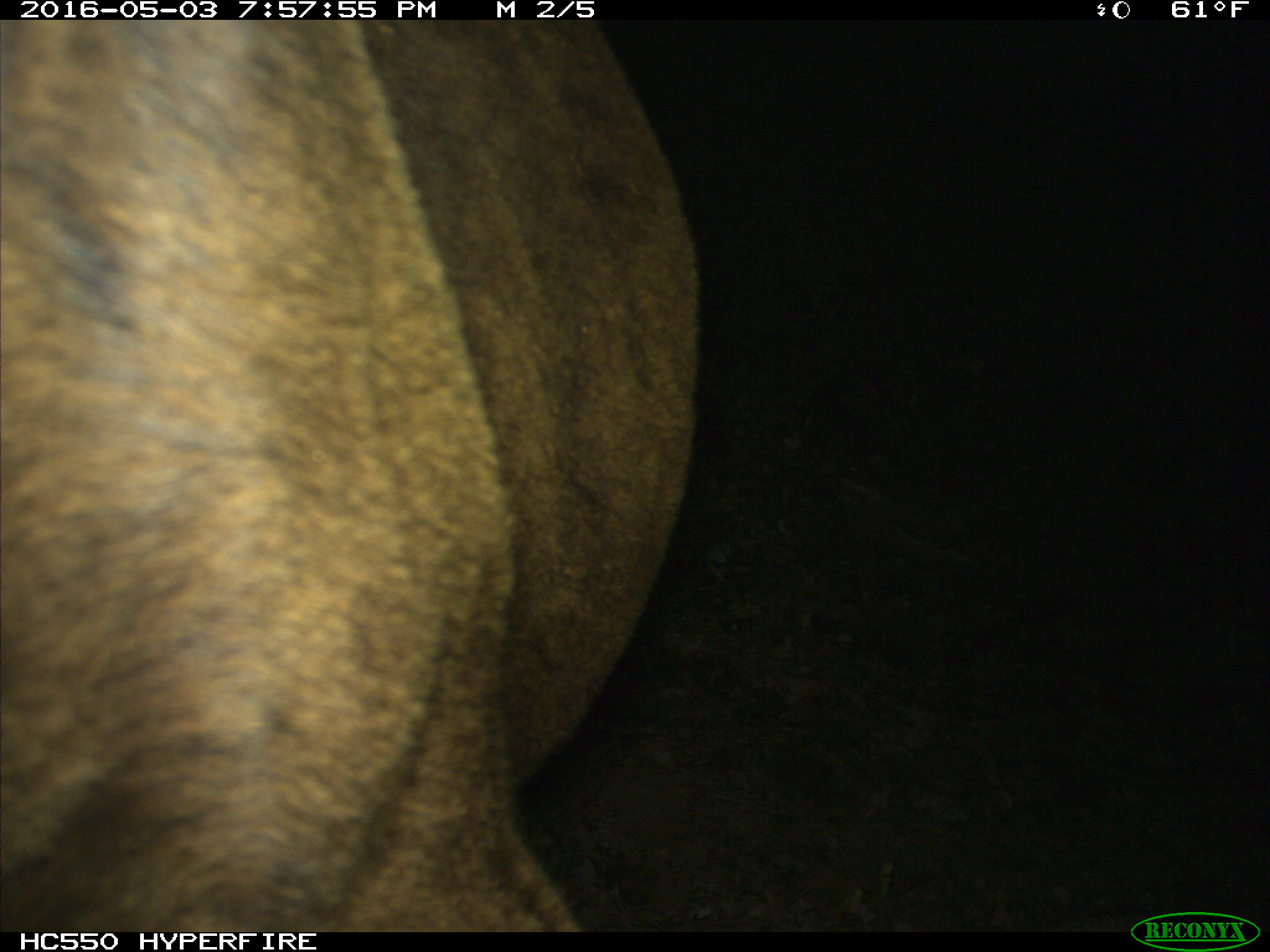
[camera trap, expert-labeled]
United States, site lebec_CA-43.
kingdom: Animalia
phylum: Chordata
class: Mammalia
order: Artiodactyla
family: Bovidae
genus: Bos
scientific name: Bos taurus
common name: domestic cow